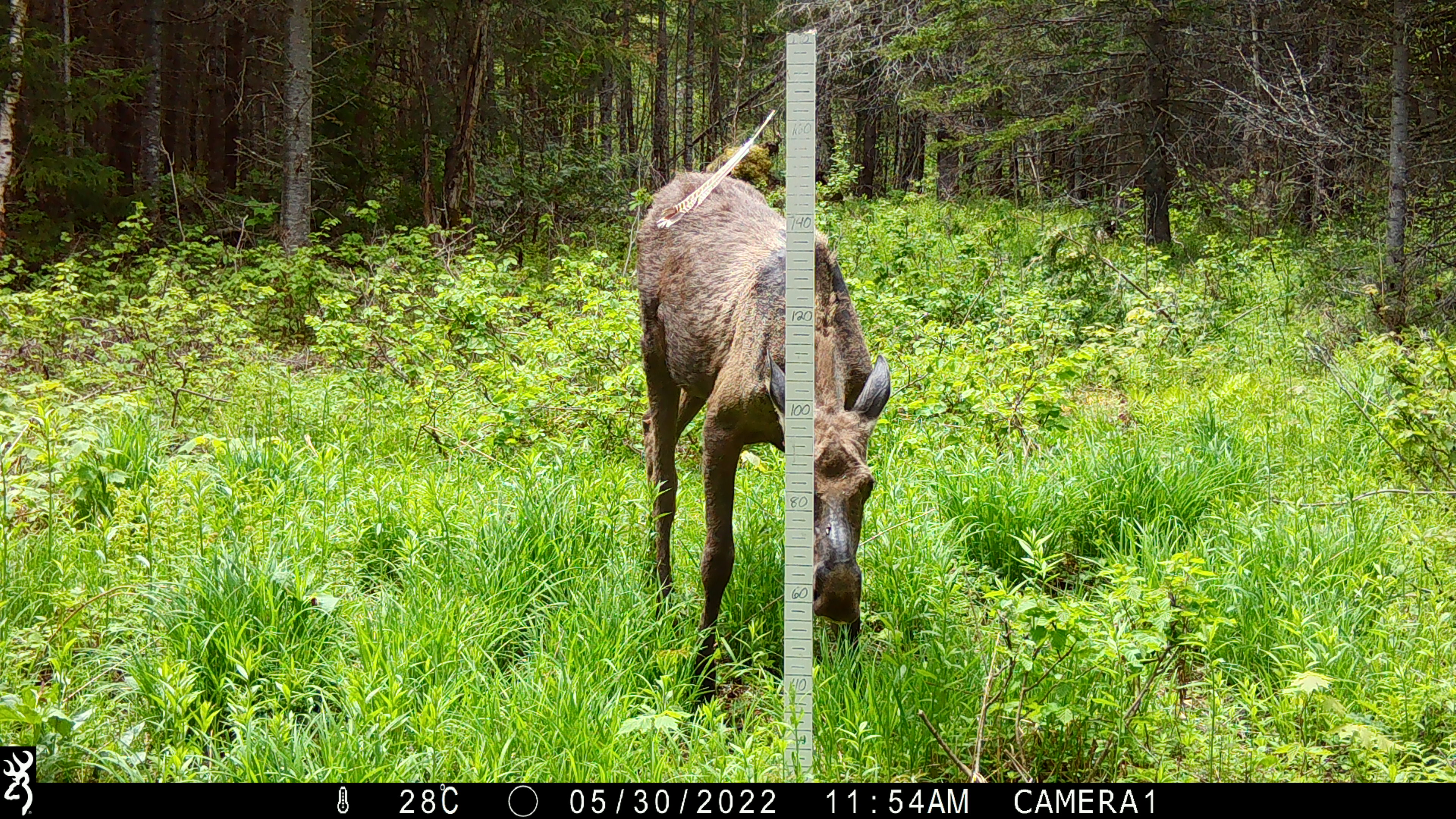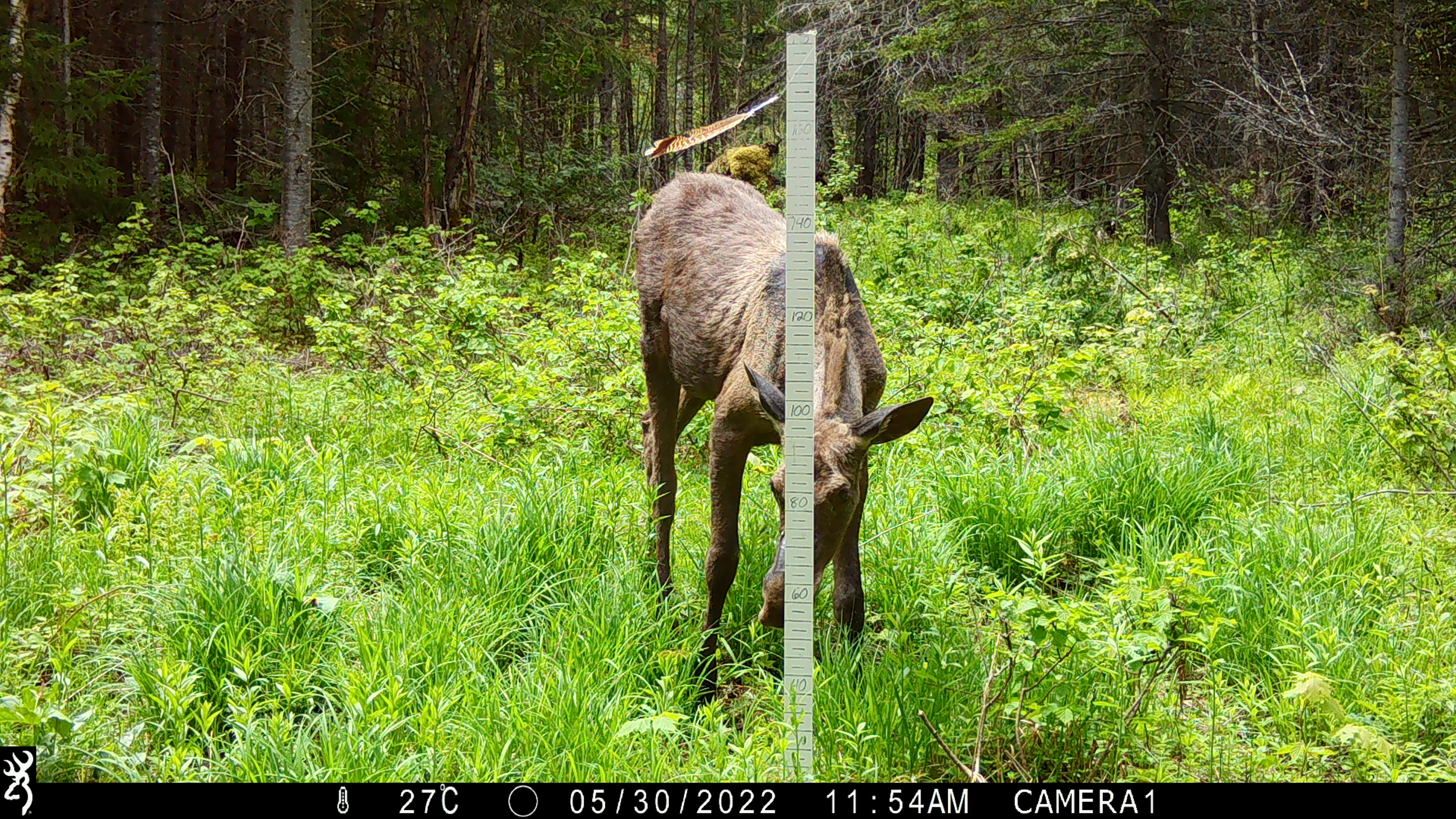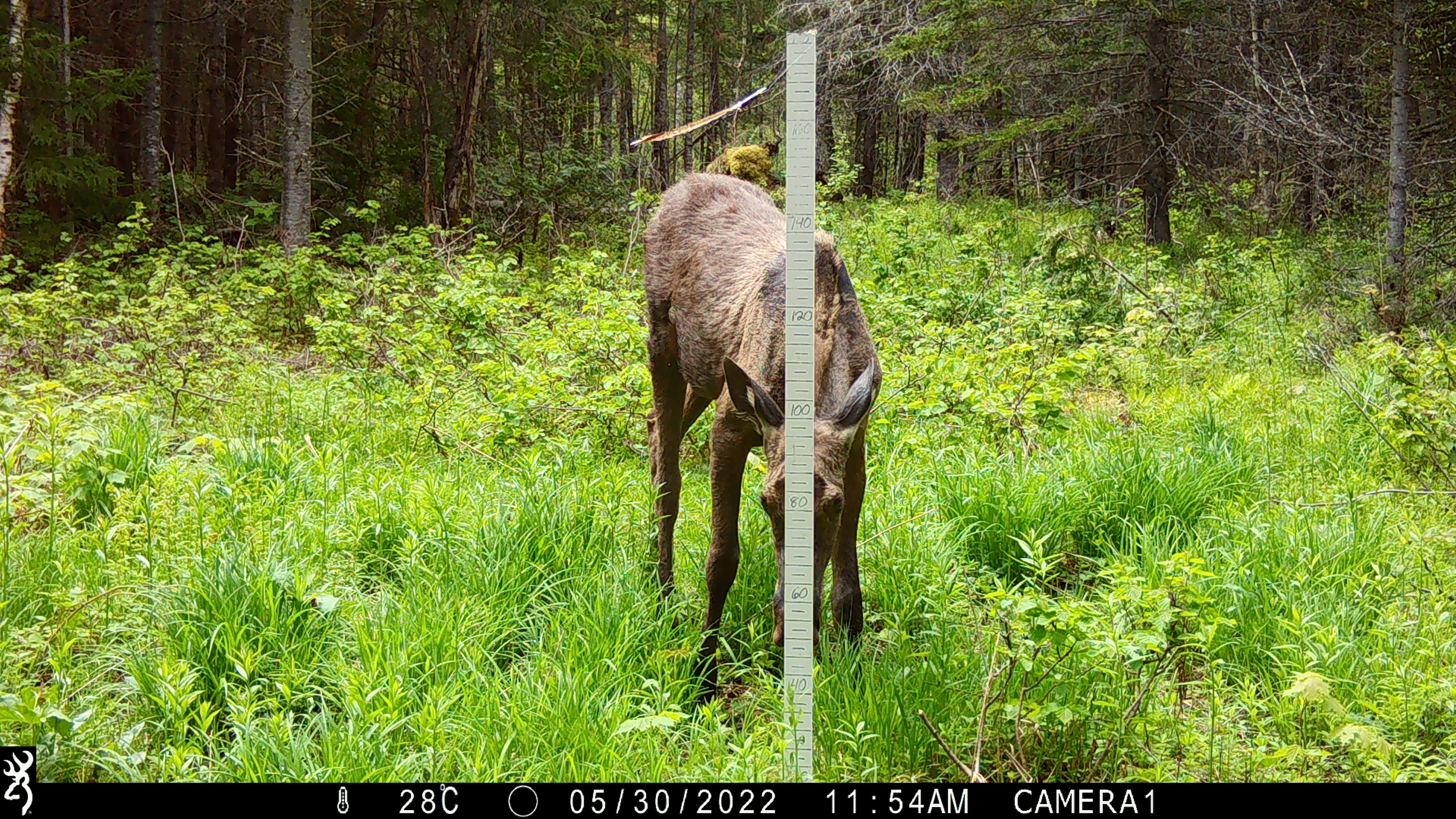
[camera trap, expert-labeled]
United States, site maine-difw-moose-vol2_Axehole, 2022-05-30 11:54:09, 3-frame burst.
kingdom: Animalia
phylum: Chordata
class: Mammalia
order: Artiodactyla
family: Cervidae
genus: Alces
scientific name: Alces alces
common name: moose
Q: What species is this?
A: Moose (Alces alces).